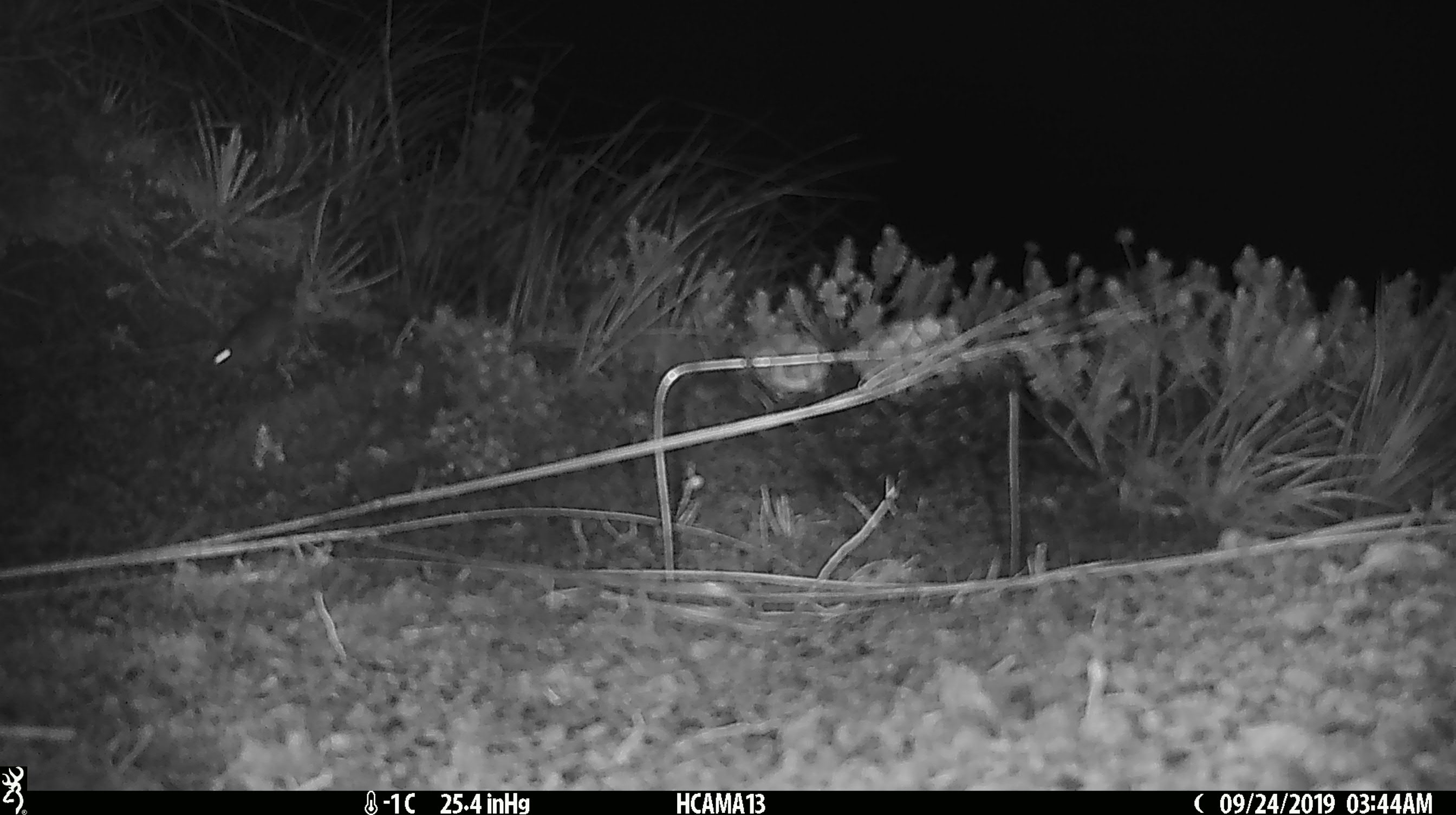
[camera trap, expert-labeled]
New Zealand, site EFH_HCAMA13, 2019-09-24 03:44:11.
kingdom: Animalia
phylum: Chordata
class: Mammalia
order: Rodentia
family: Muridae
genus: Mus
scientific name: Mus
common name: mouse